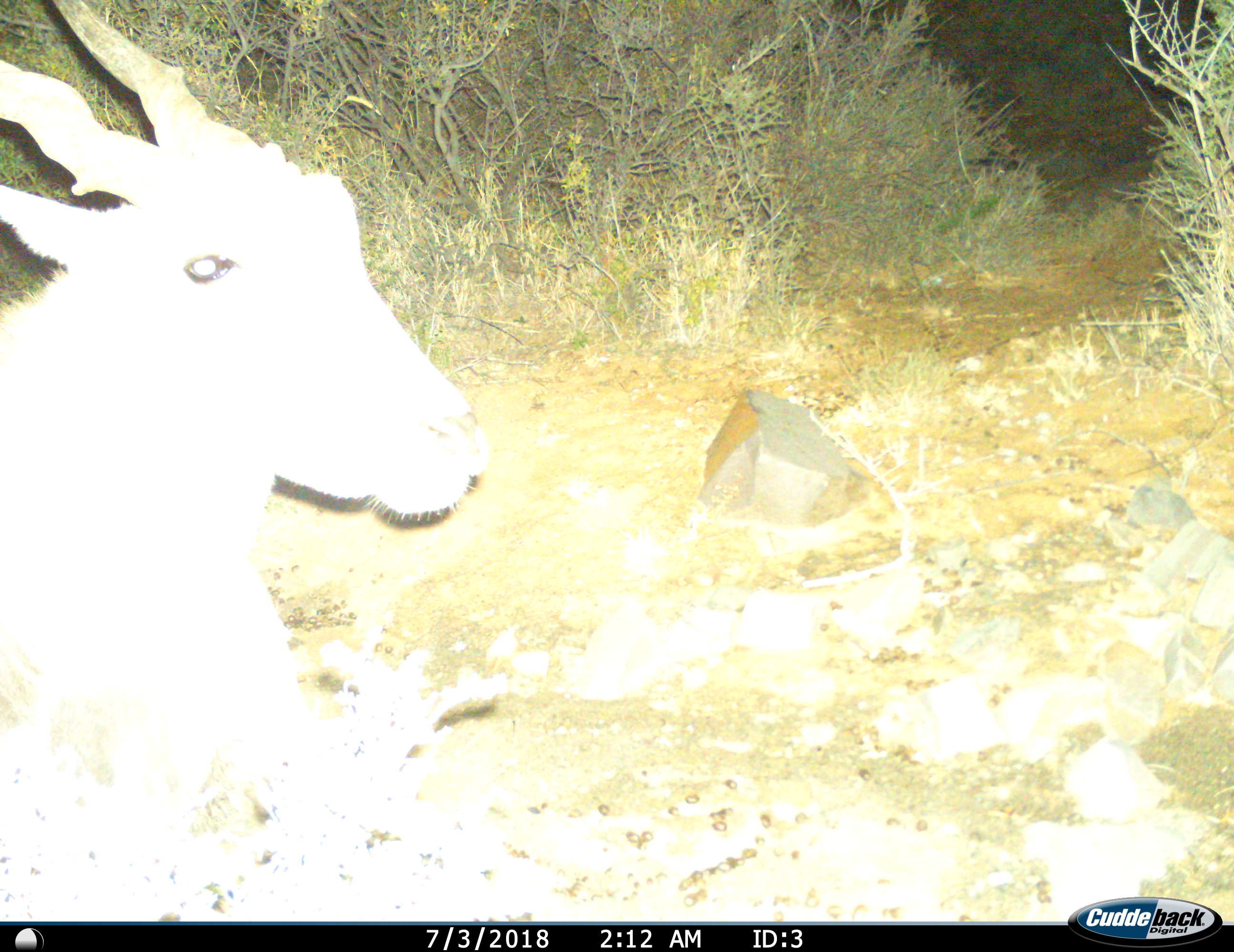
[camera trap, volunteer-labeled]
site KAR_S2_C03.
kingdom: Animalia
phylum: Chordata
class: Mammalia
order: Artiodactyla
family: Bovidae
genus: Tragelaphus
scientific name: Tragelaphus oryx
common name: eland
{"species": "eland (Tragelaphus oryx)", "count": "1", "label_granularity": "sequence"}